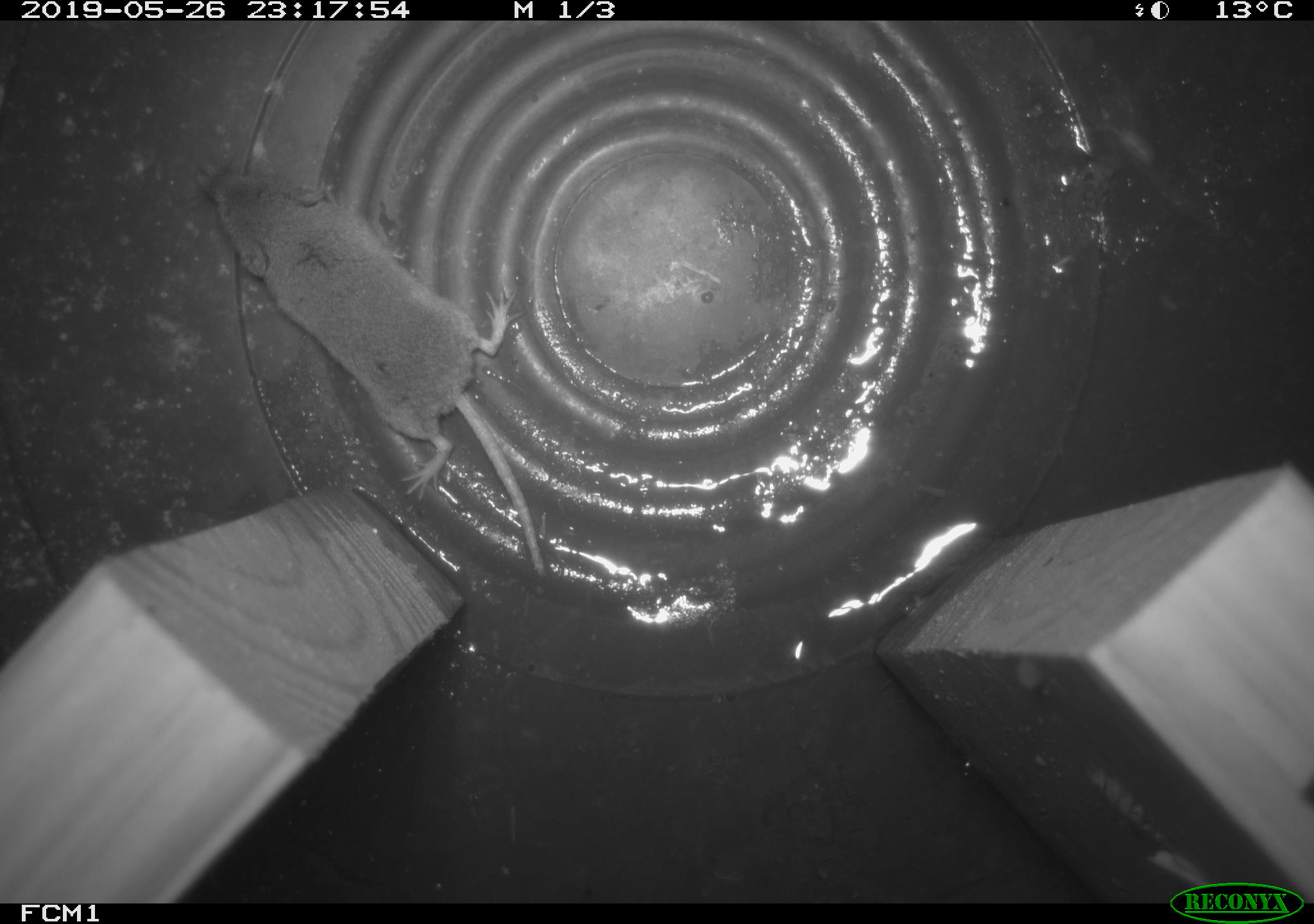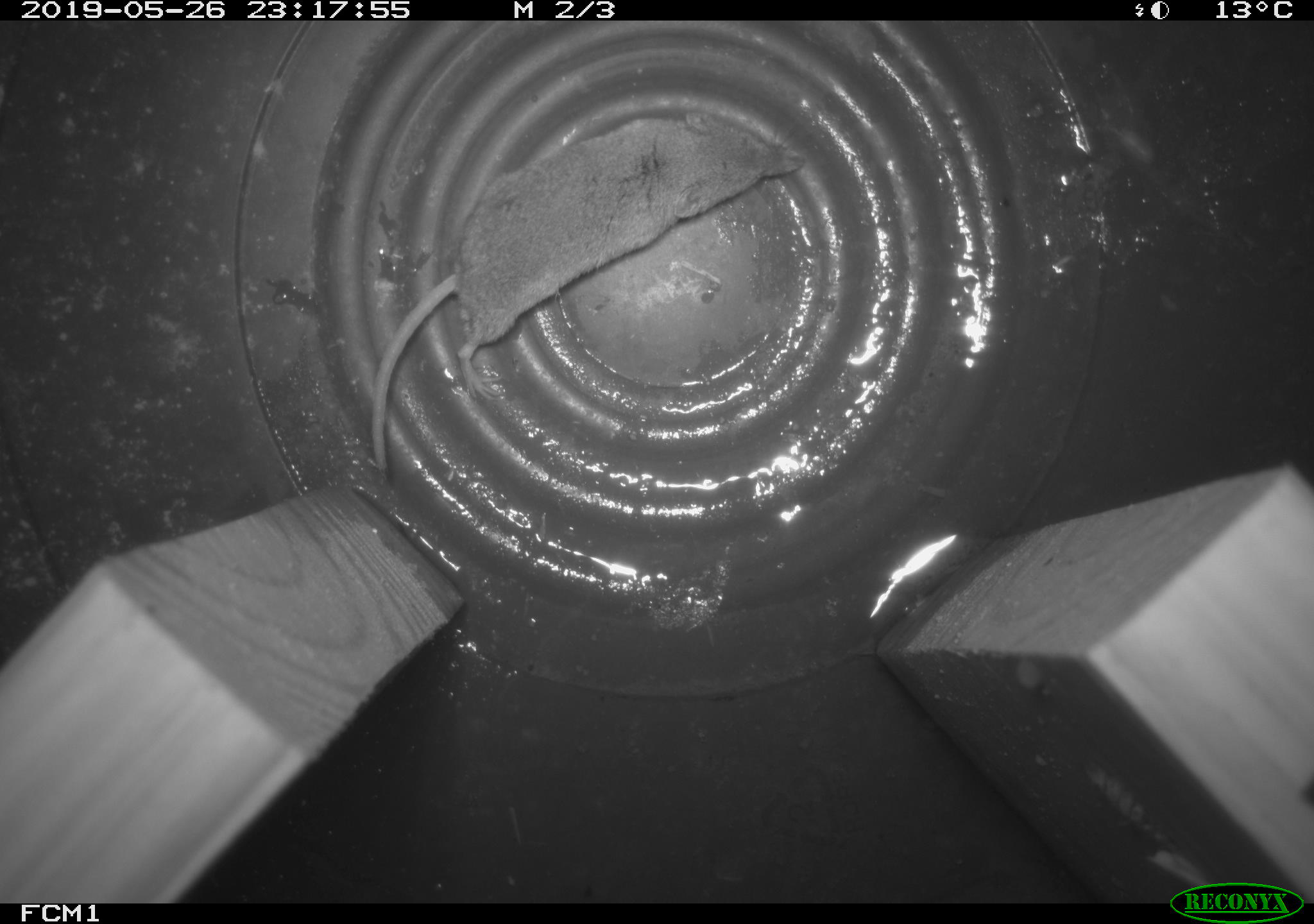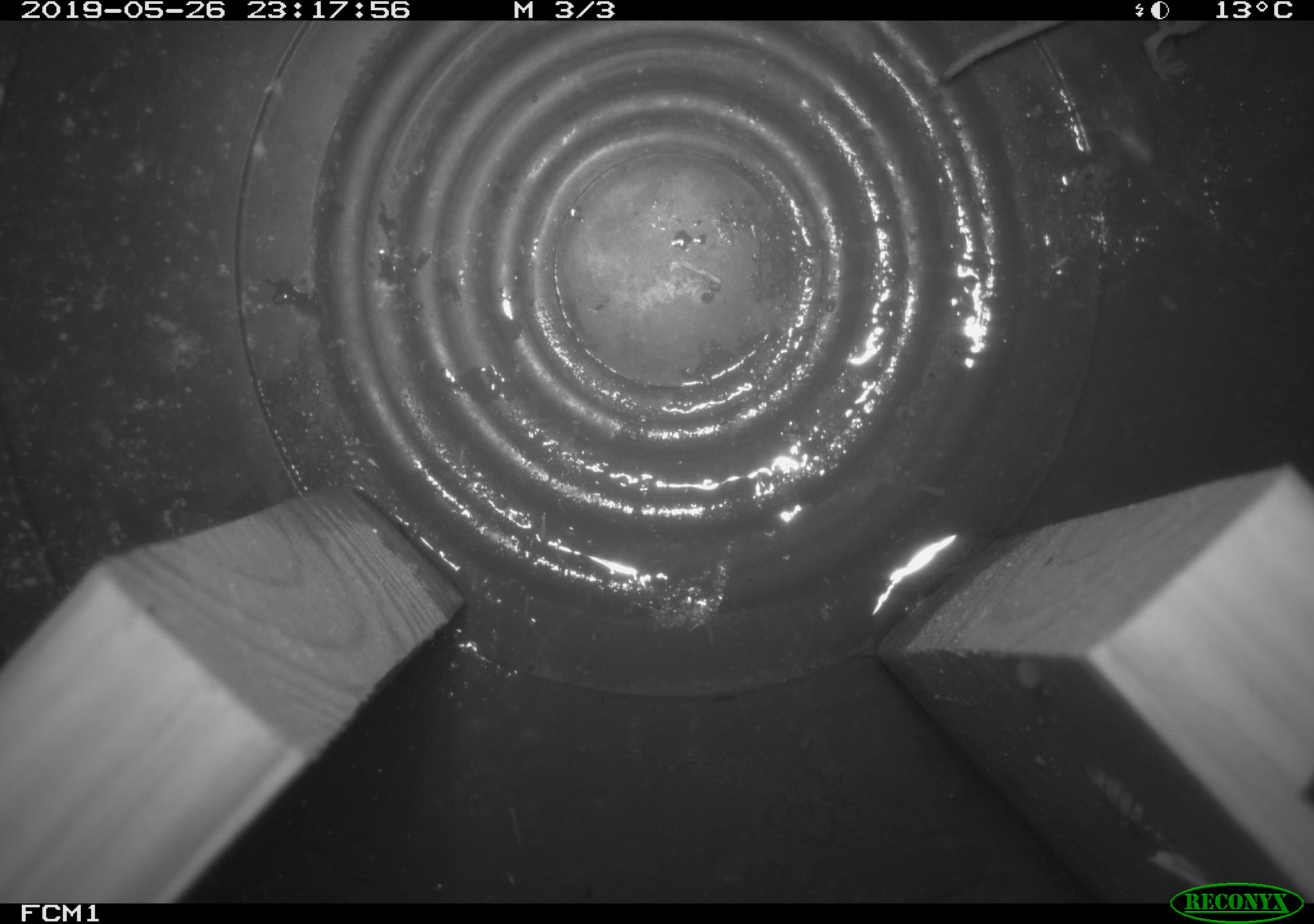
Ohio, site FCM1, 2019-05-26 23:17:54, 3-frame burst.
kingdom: Animalia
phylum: Chordata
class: Mammalia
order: Eulipotyphla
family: Soricidae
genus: Sorex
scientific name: Sorex cinereus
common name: masked shrew